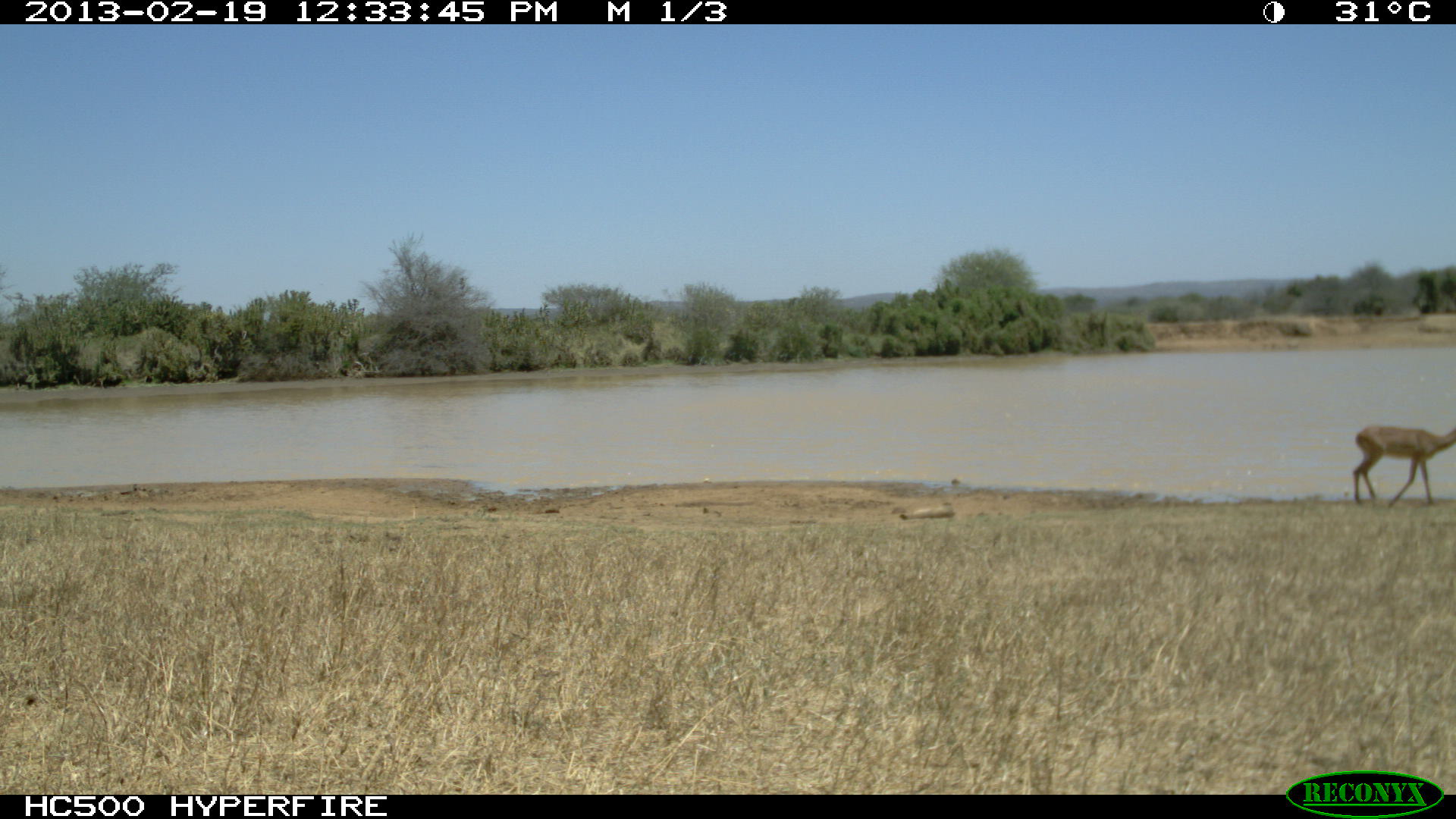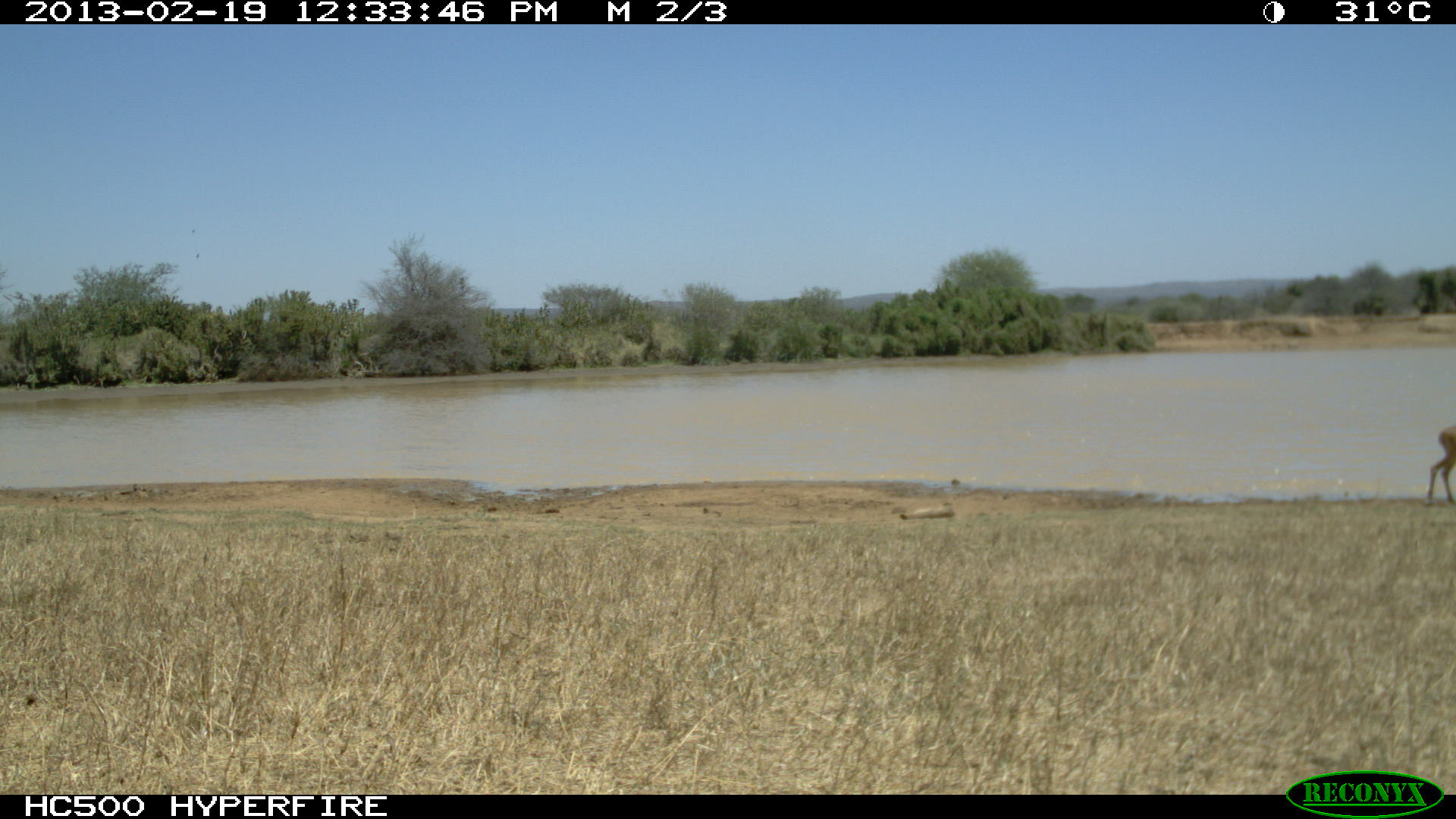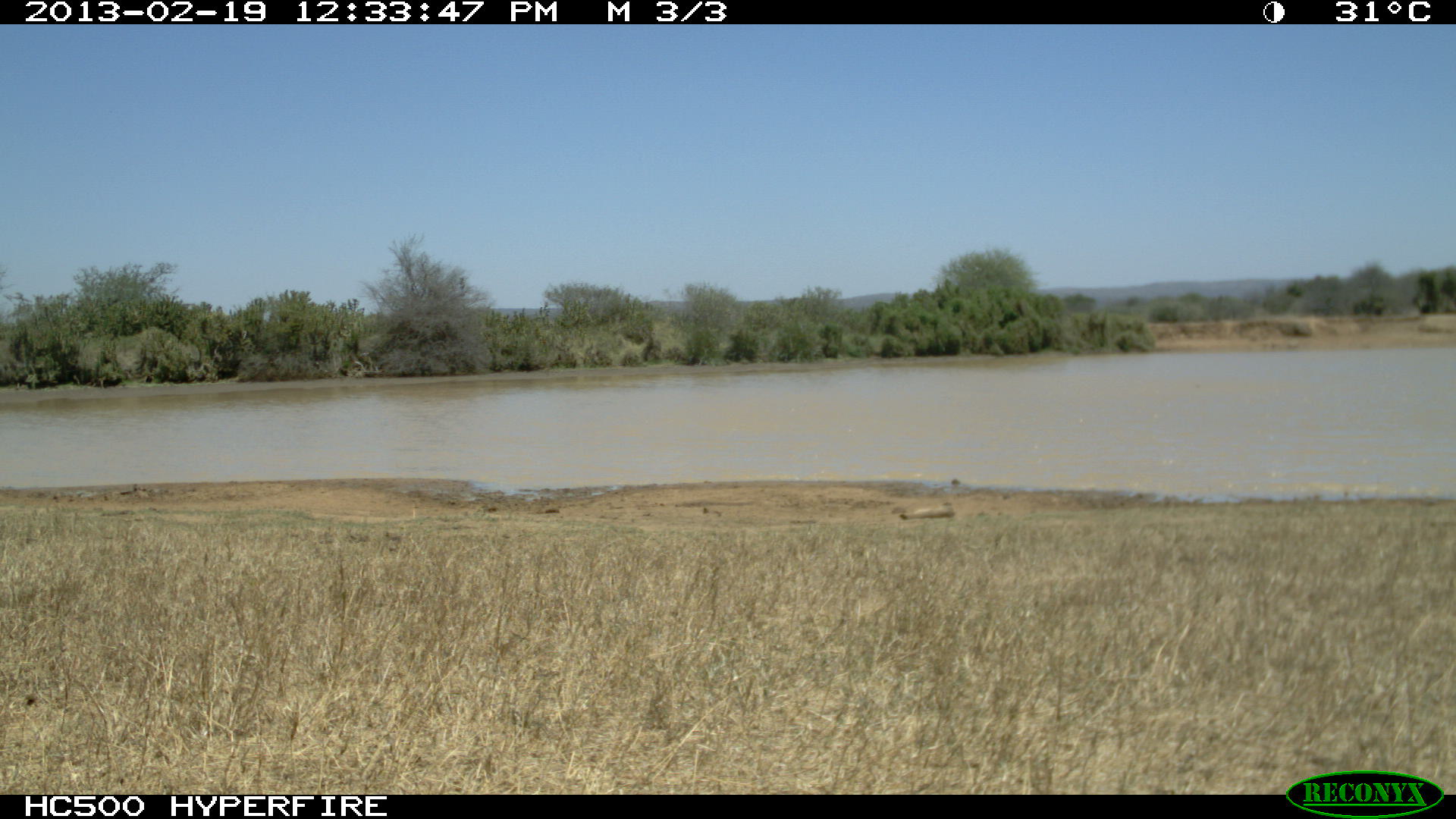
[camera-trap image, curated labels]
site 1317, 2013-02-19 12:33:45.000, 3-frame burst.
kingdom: Animalia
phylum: Chordata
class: Mammalia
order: Artiodactyla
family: Bovidae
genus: Aepyceros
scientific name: Aepyceros melampus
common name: impala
Aepyceros melampus (impala), count 1.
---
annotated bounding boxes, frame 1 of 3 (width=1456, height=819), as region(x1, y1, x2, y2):
aepyceros melampus: region(1350, 422, 1456, 507)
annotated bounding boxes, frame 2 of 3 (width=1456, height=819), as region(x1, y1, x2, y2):
aepyceros melampus: region(1425, 421, 1456, 504)